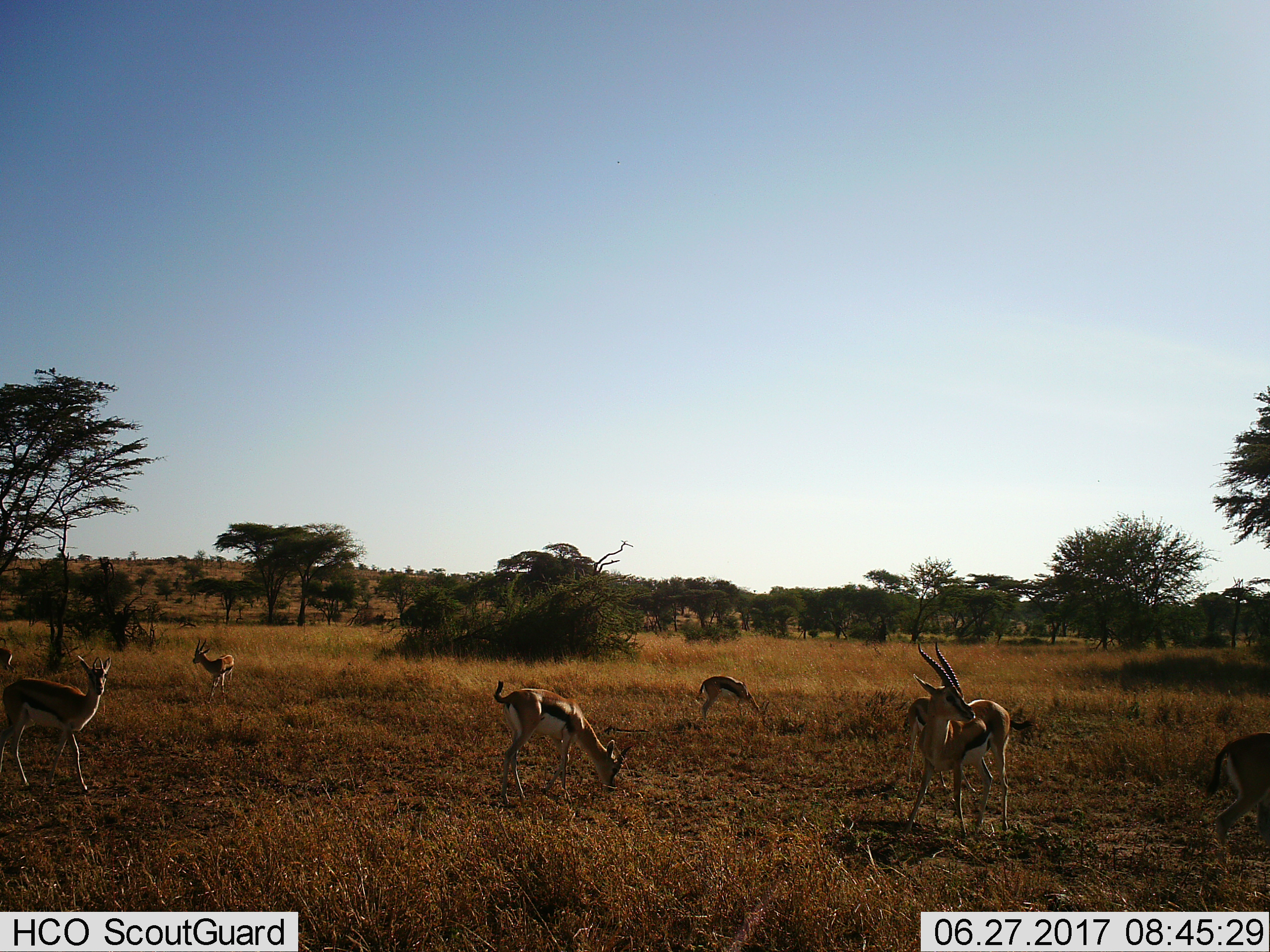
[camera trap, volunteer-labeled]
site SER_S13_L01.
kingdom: Animalia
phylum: Chordata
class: Mammalia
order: Artiodactyla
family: Bovidae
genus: Eudorcas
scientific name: Eudorcas thomsonii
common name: thomson's gazelle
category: gazellethomsons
Gazellethomsons (thomson's gazelle) (Eudorcas thomsonii), count 7. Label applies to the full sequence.